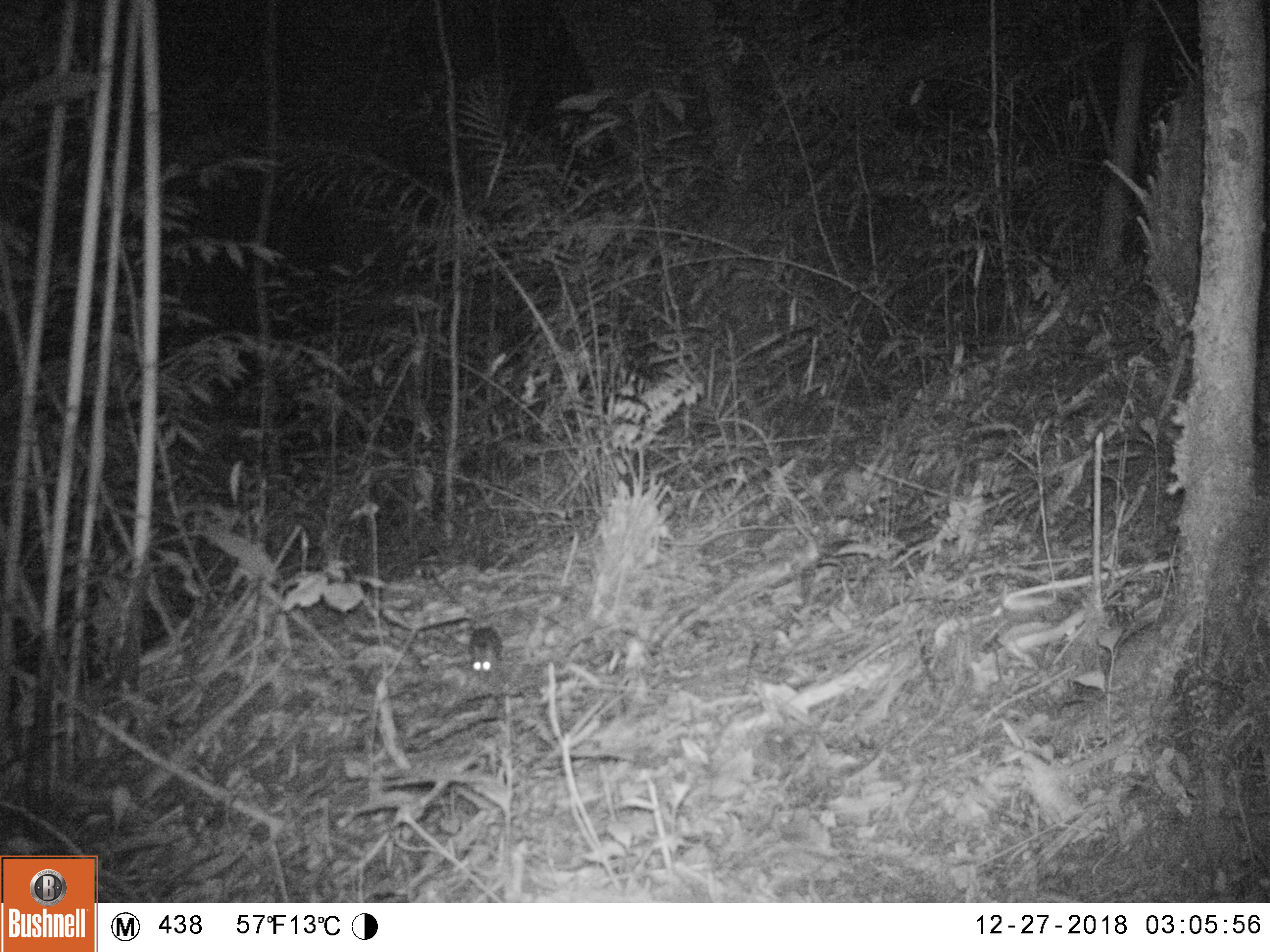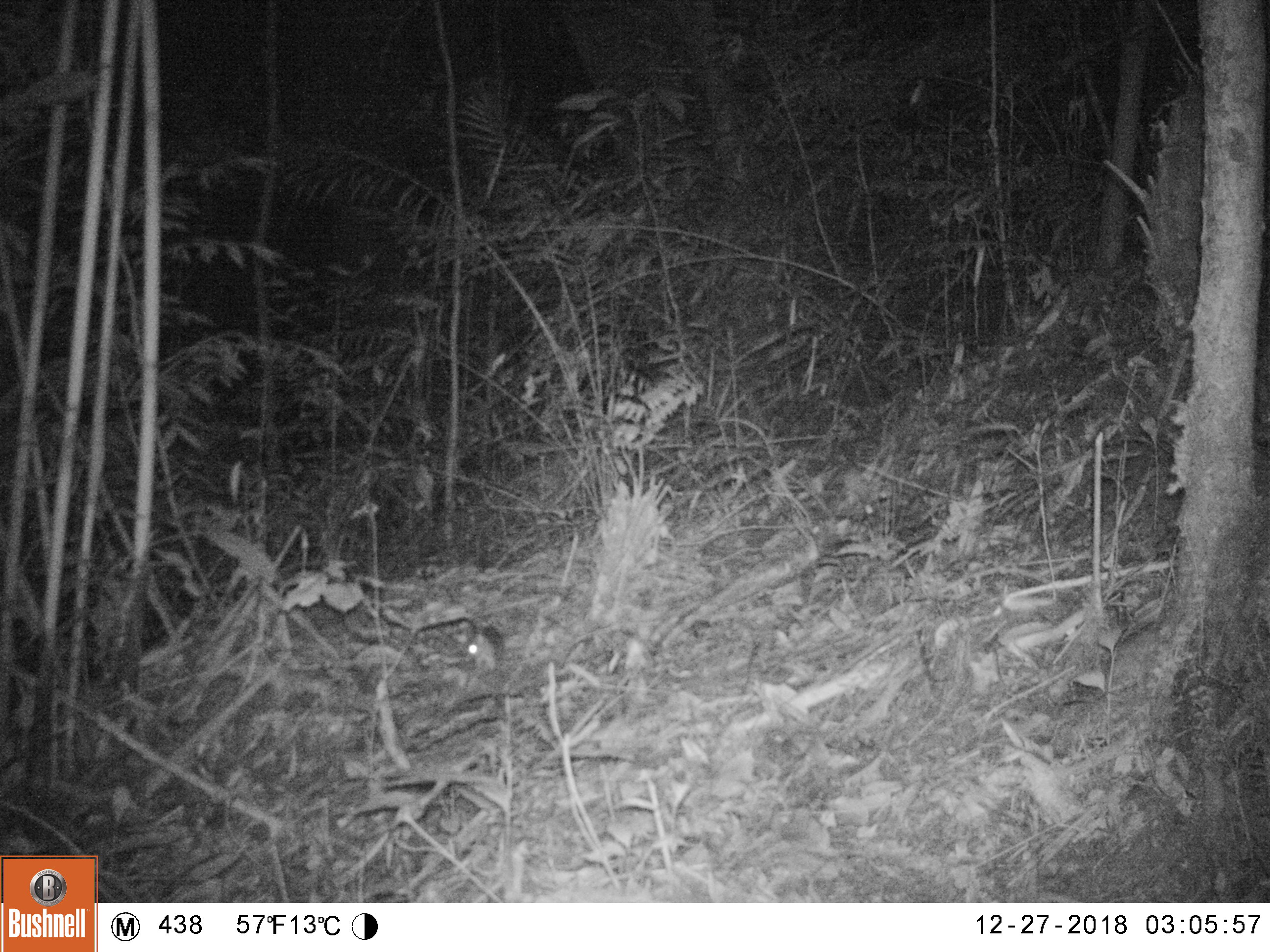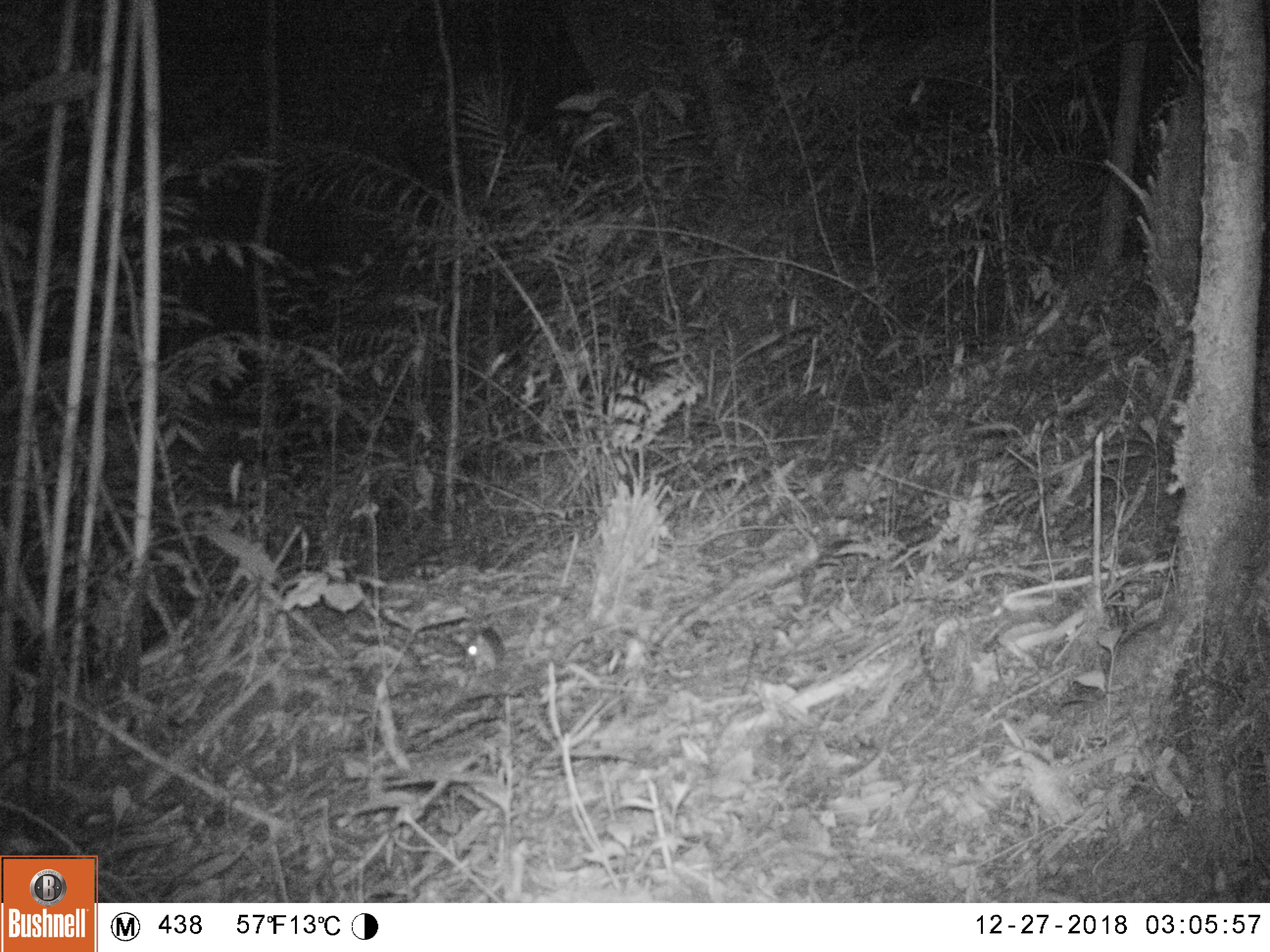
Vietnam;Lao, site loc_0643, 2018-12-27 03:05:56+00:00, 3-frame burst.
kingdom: Animalia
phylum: Chordata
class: Mammalia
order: Rodentia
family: Muridae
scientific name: Muridae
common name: old-world mice and rats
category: unidentified murid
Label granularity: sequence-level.